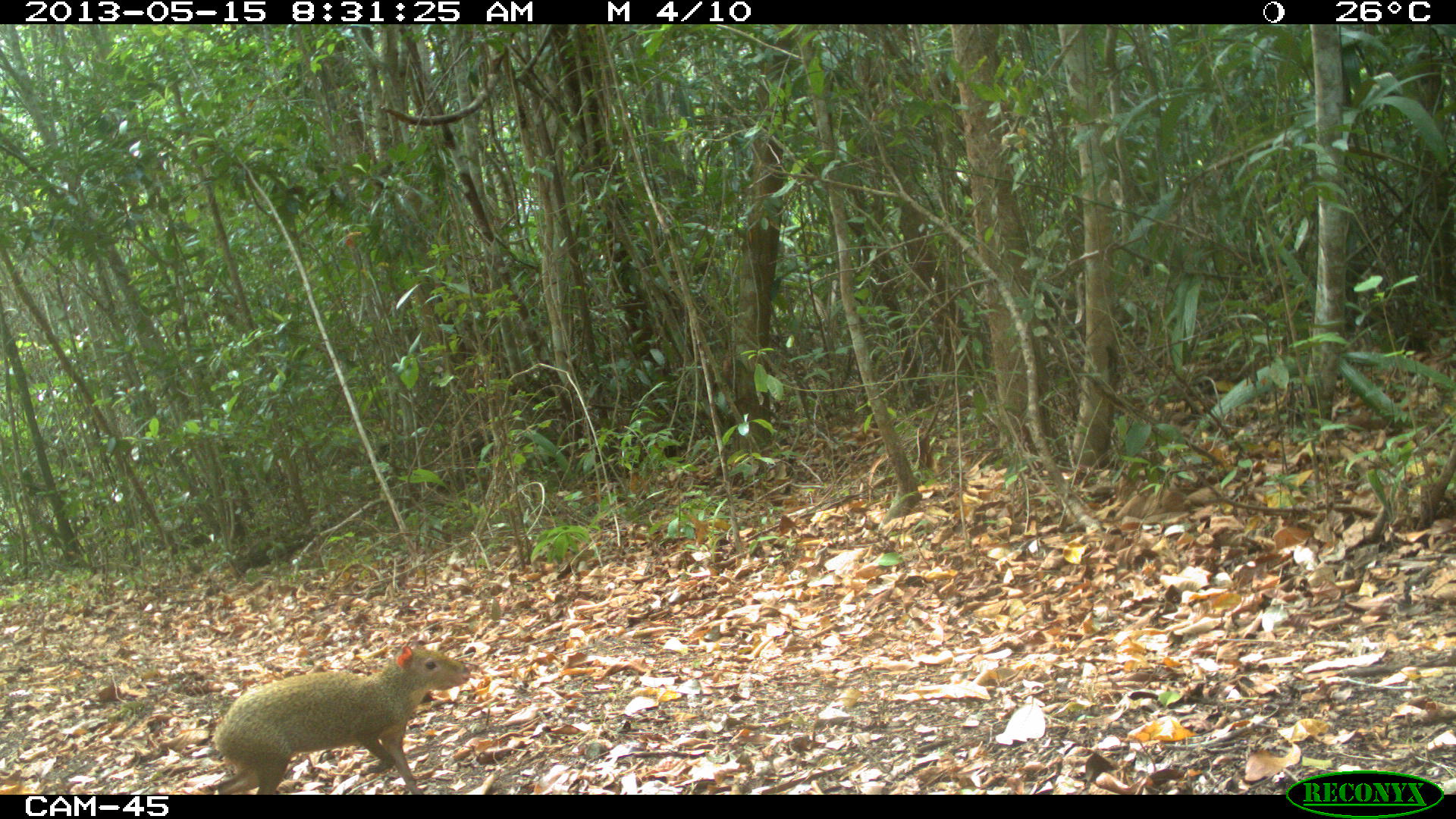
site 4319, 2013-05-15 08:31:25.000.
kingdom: Animalia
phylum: Chordata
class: Mammalia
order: Rodentia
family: Dasyproctidae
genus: Dasyprocta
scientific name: Dasyprocta punctata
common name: central american agouti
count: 1